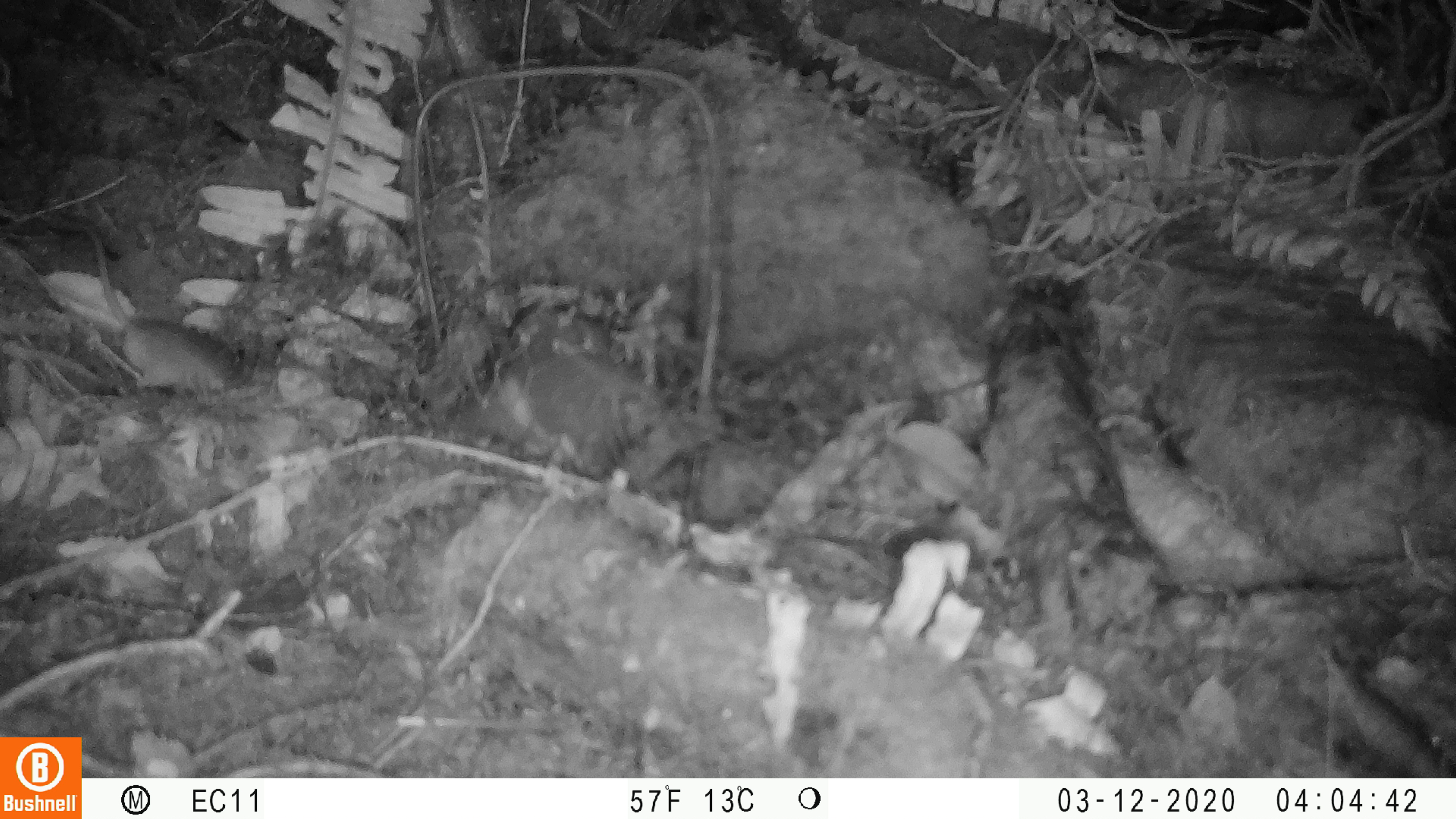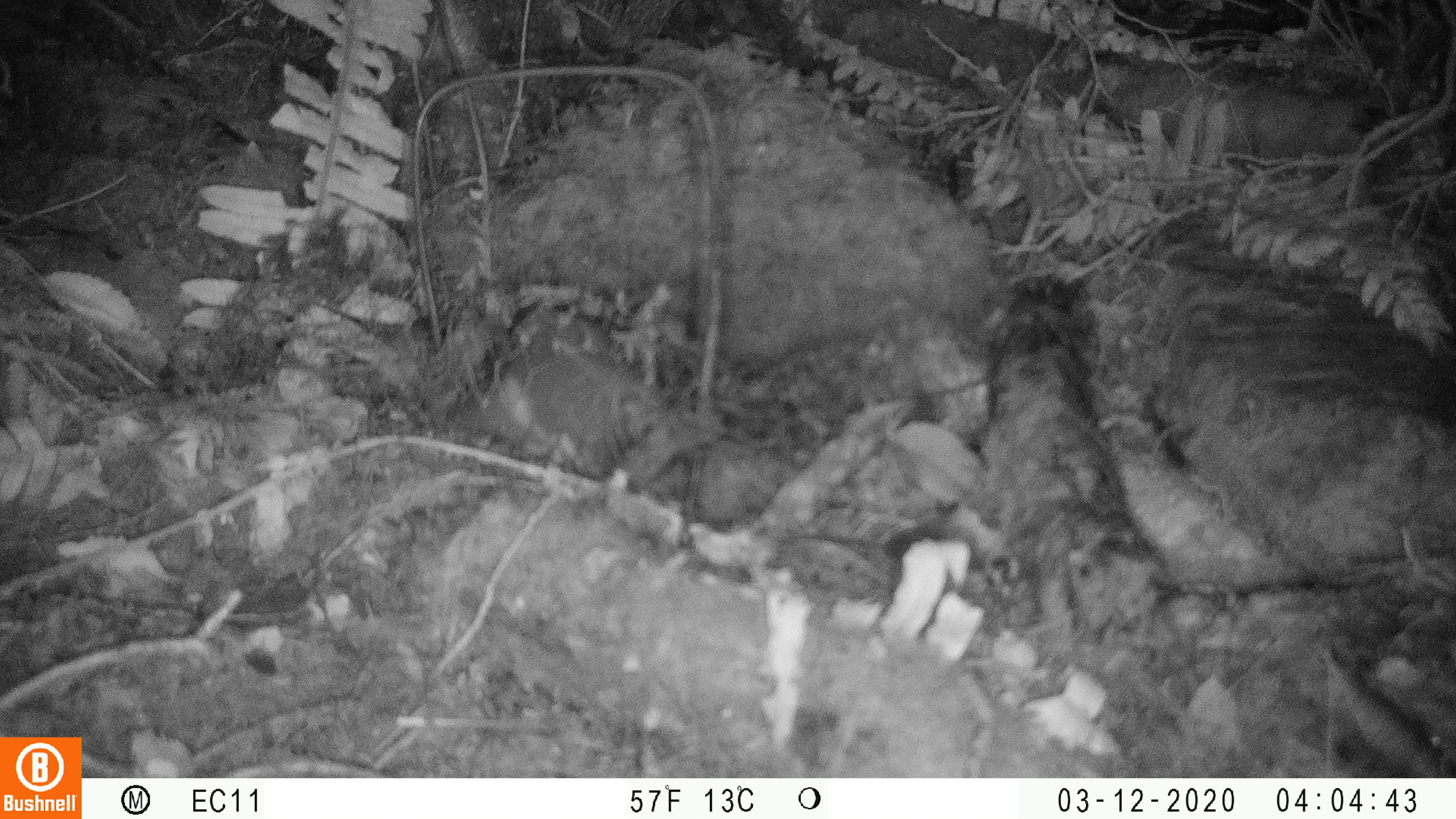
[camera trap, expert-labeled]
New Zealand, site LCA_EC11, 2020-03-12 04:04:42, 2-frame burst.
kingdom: Animalia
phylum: Chordata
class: Mammalia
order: Rodentia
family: Muridae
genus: Rattus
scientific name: Rattus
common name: rat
Rat (Rattus).